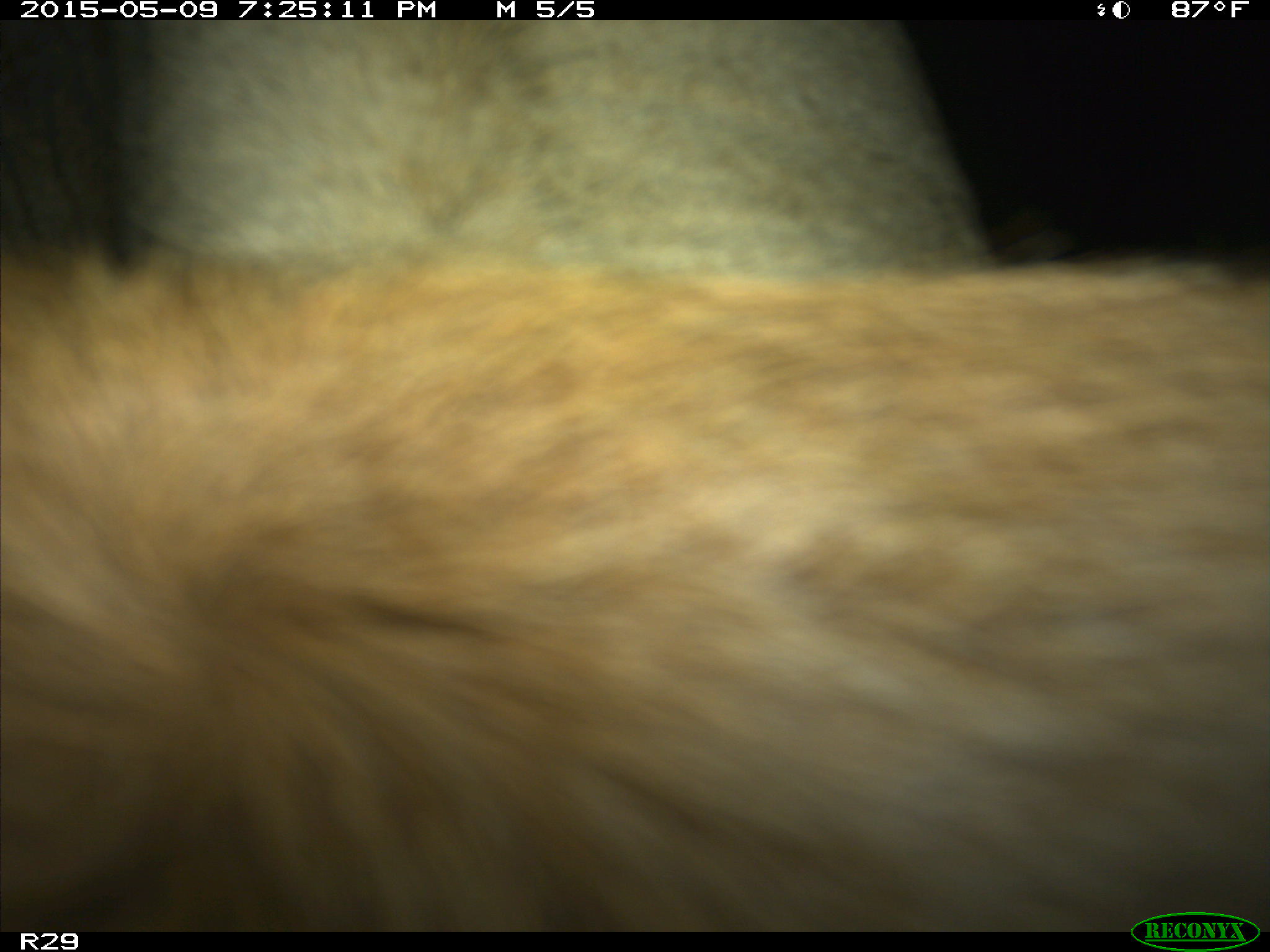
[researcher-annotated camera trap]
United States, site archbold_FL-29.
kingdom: Animalia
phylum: Chordata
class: Mammalia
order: Artiodactyla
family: Bovidae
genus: Bos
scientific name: Bos taurus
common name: domestic cow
Bos taurus (domestic cow).